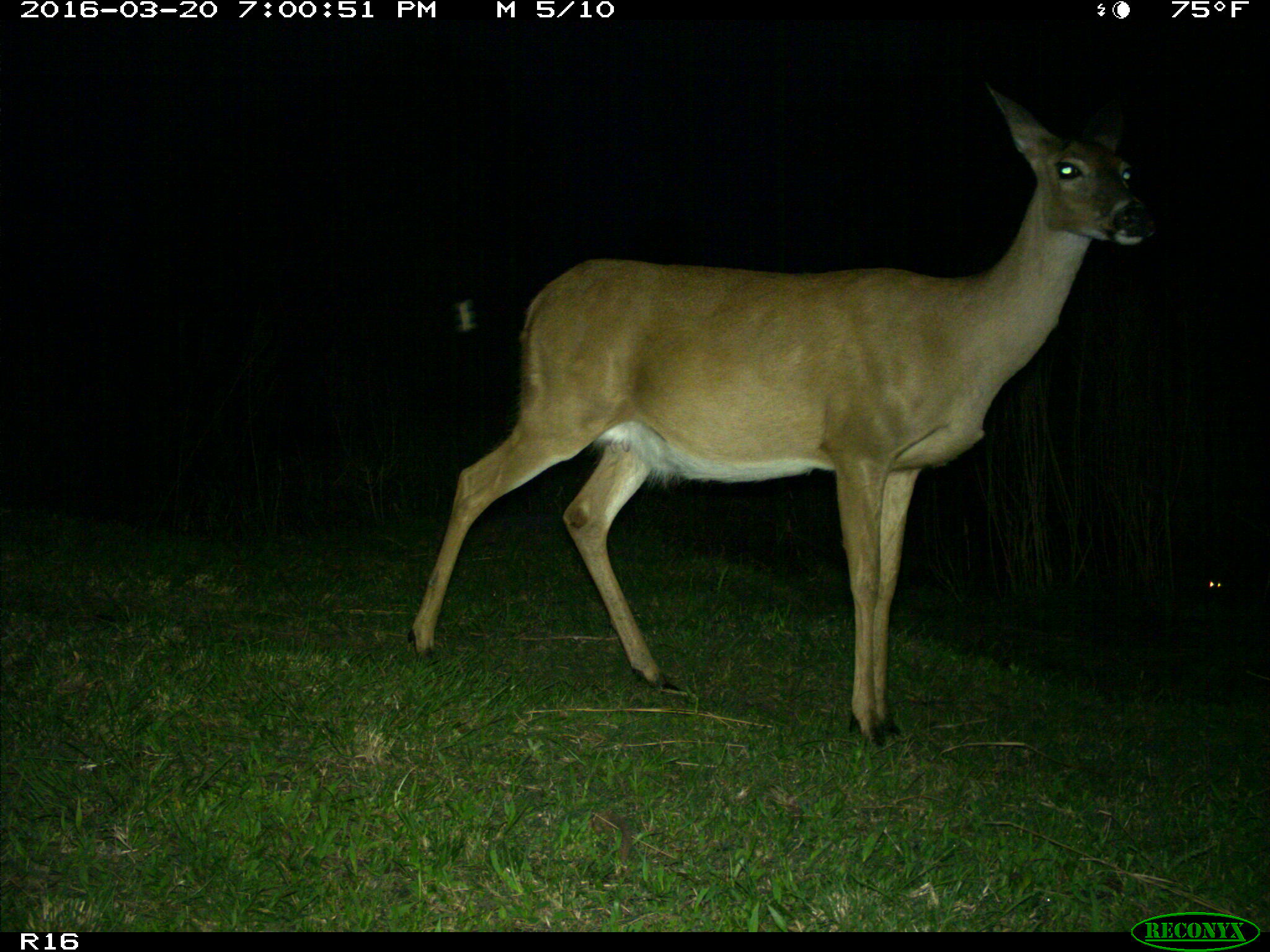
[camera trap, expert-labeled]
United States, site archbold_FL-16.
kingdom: Animalia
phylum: Chordata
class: Mammalia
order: Artiodactyla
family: Cervidae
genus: Odocoileus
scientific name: Odocoileus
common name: deer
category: unidentified deer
Unidentified deer (deer) (Odocoileus).